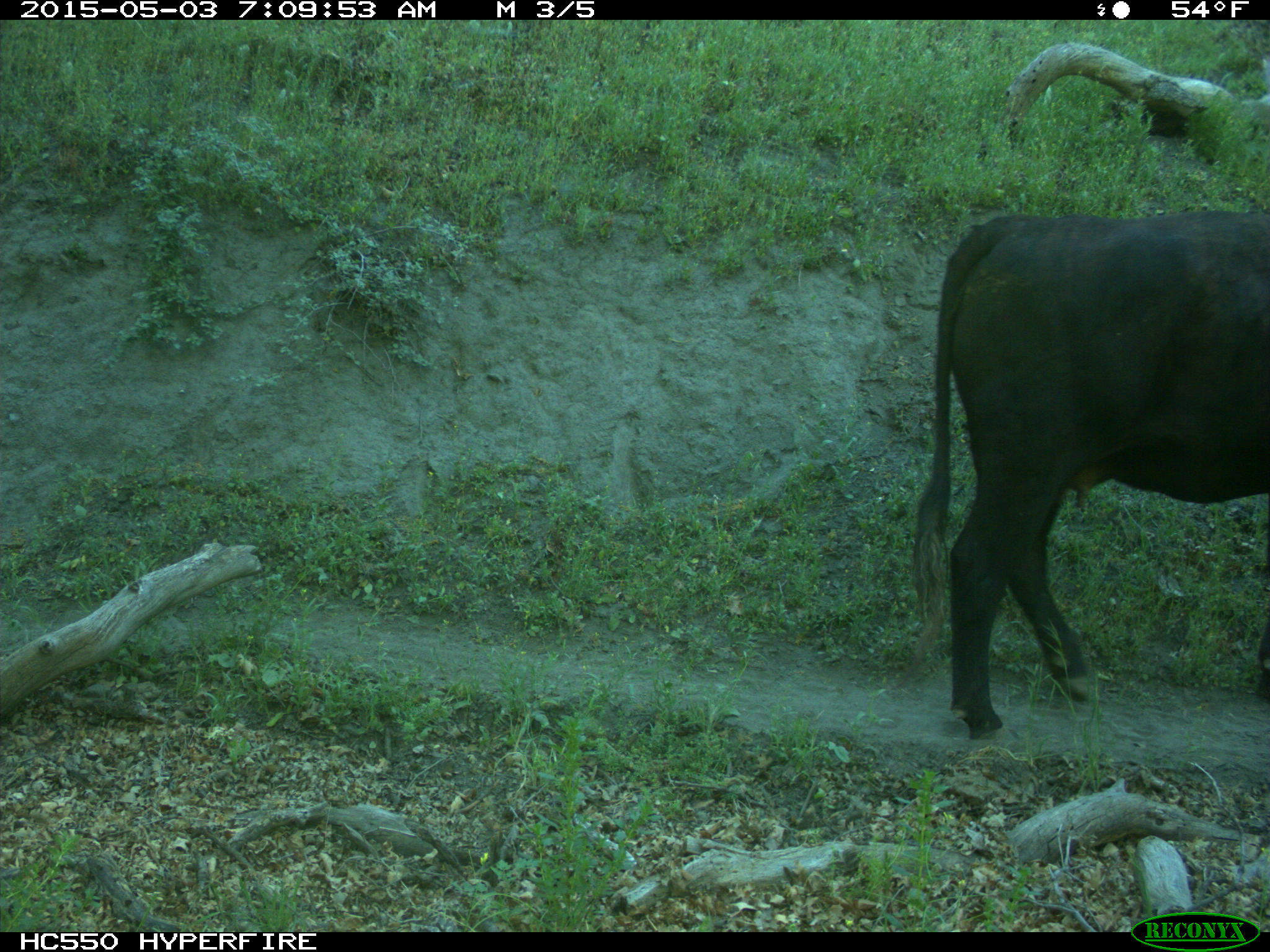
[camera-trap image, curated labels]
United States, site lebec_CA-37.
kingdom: Animalia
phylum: Chordata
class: Mammalia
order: Artiodactyla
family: Bovidae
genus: Bos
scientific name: Bos taurus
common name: domestic cow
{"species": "Bos taurus (domestic cow)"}